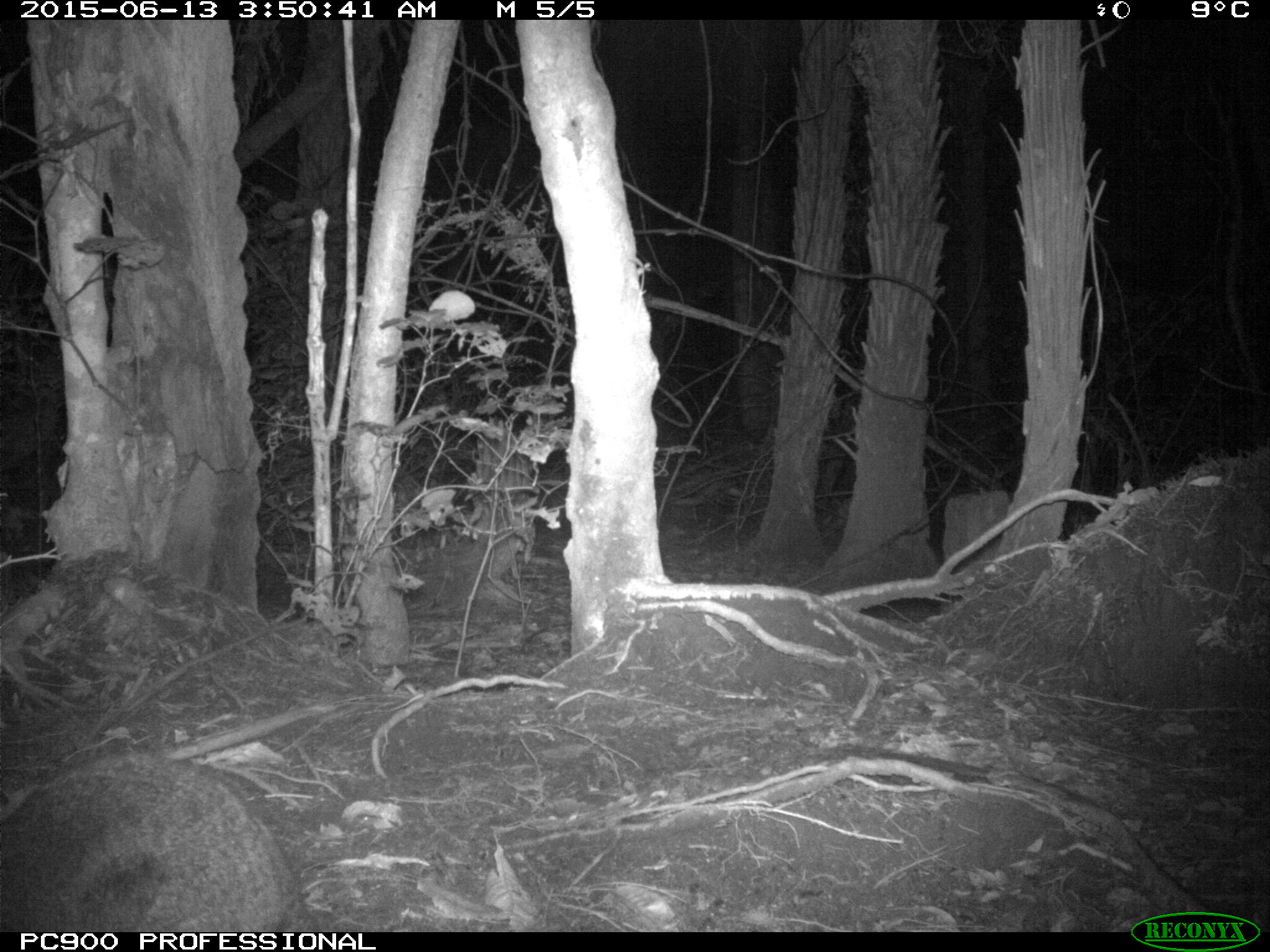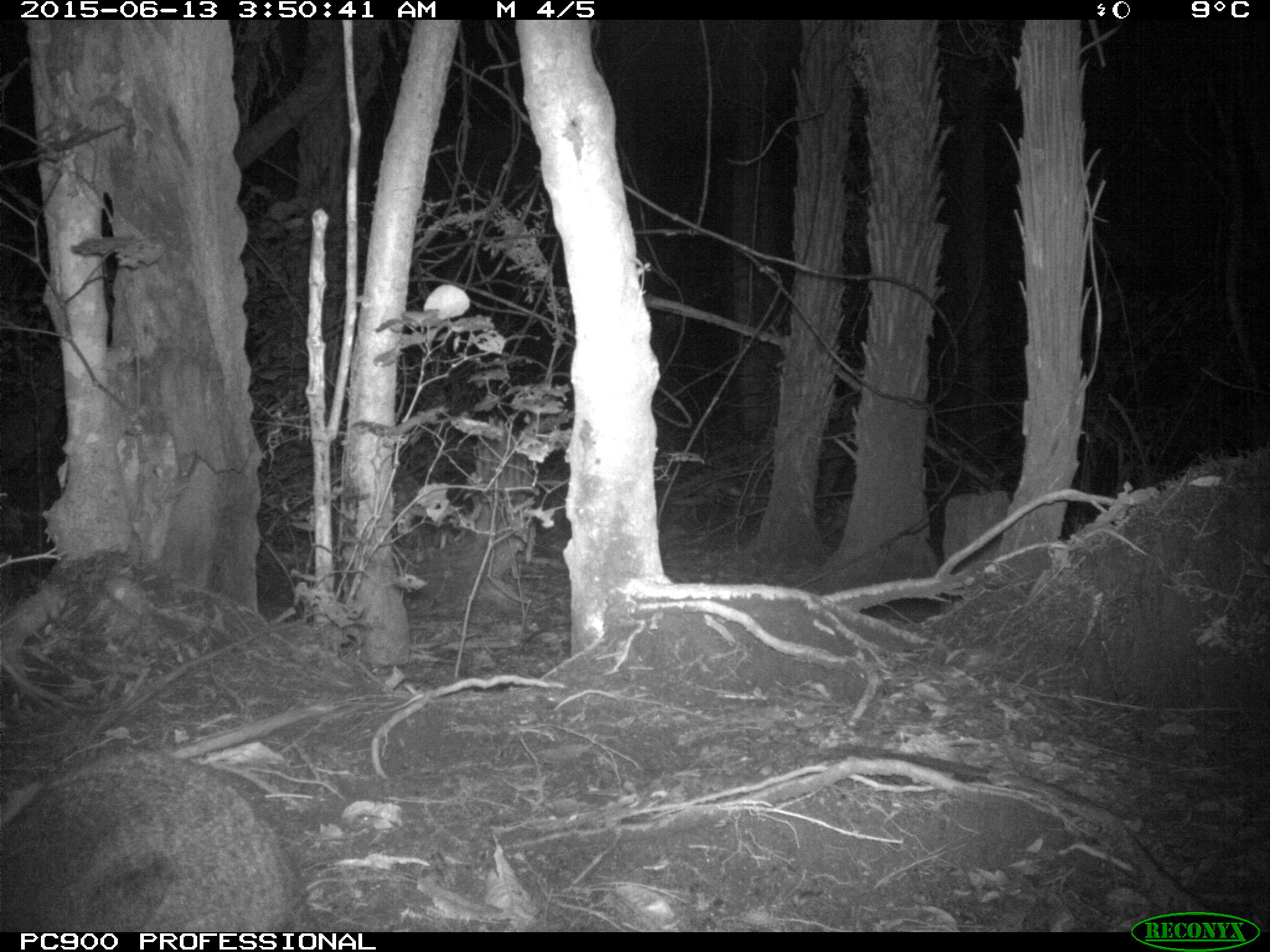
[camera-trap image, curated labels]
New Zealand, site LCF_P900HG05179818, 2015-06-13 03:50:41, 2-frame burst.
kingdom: Animalia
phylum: Chordata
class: Mammalia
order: Diprotodontia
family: Macropodidae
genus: Notamacropus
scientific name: Notamacropus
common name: wallaby